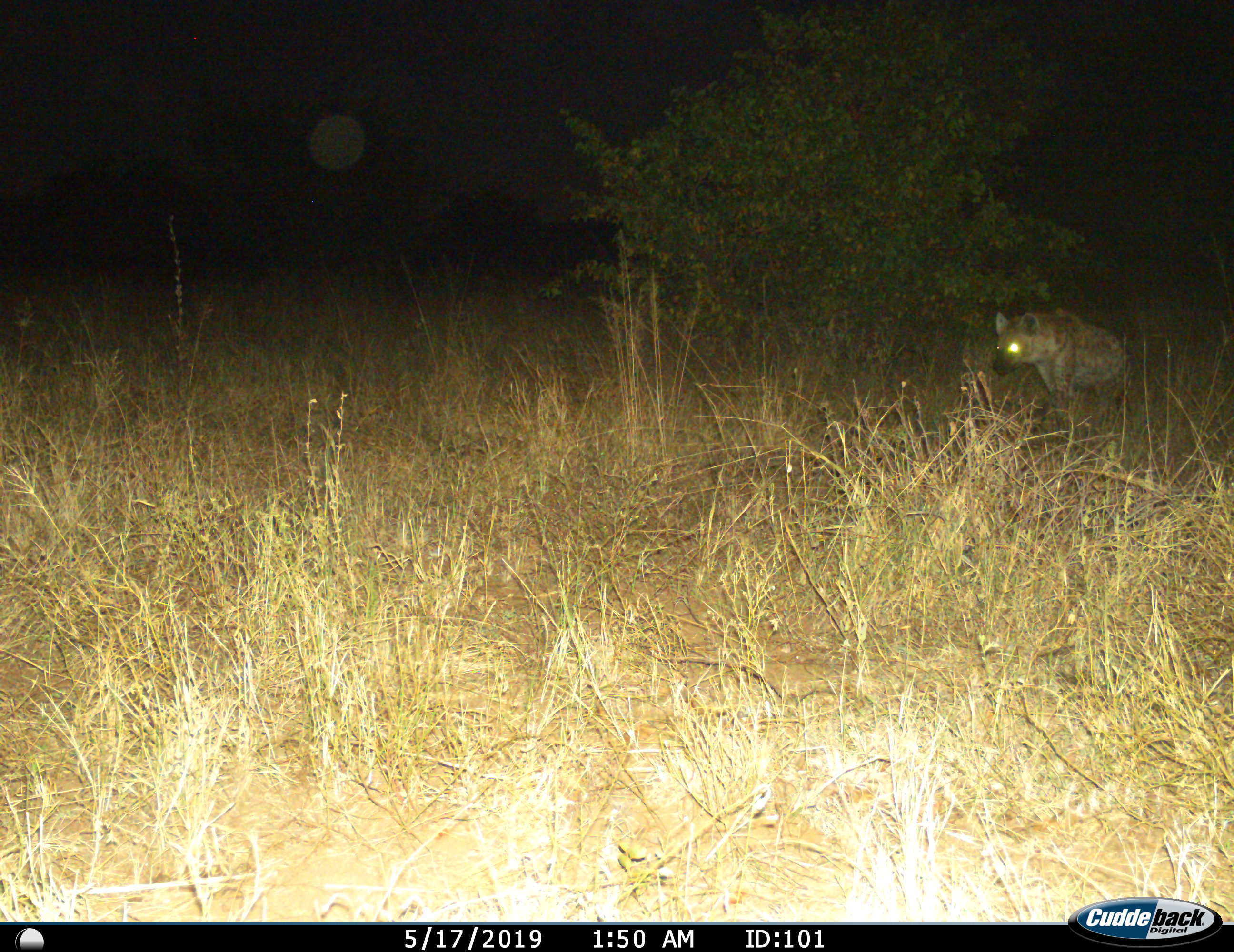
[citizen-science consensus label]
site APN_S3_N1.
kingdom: Animalia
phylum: Chordata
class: Mammalia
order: Carnivora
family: Hyaenidae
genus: Crocuta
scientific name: Crocuta crocuta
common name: spotted hyena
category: hyenaspotted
Hyenaspotted (spotted hyena) (Crocuta crocuta), count 1. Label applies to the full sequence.